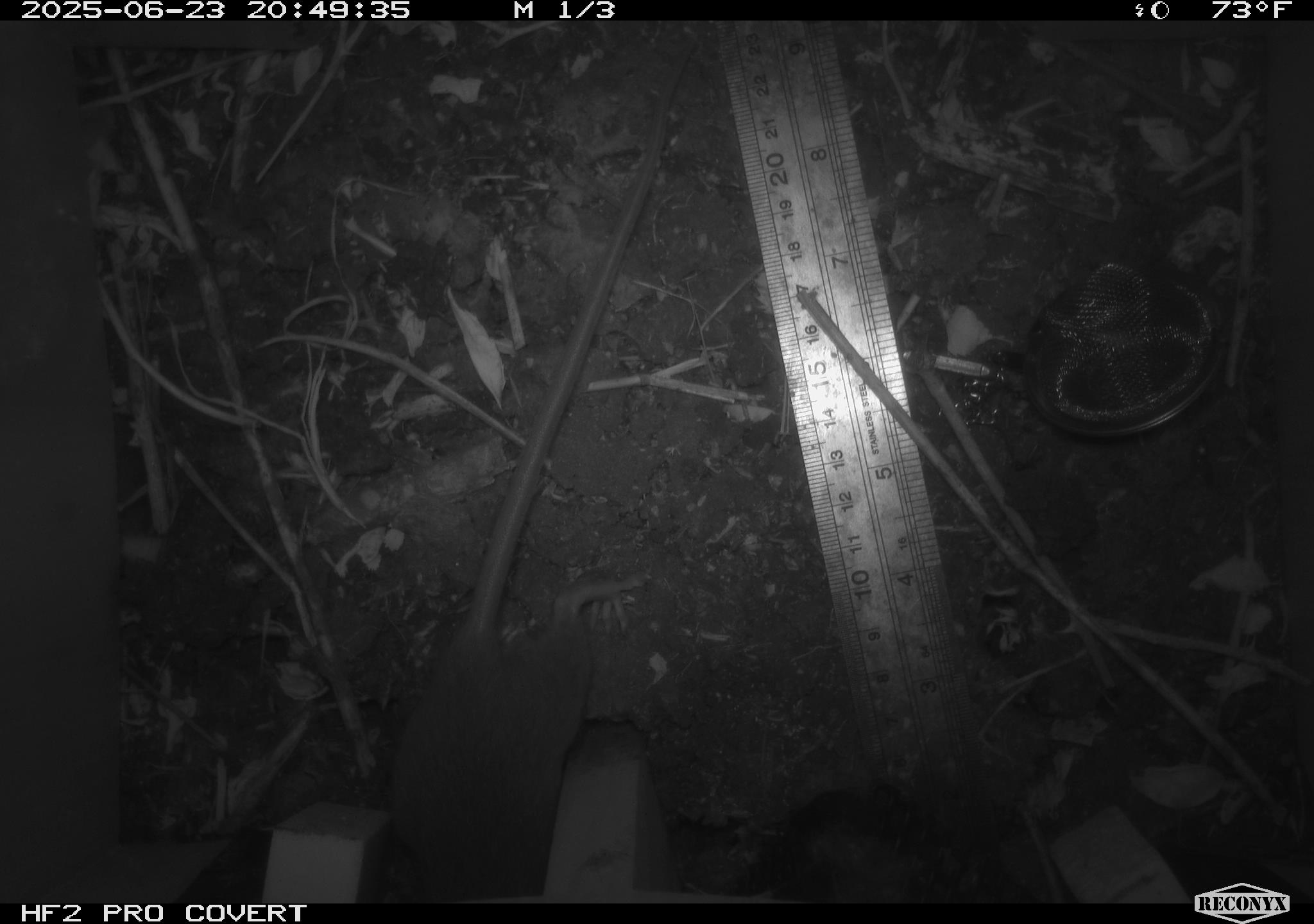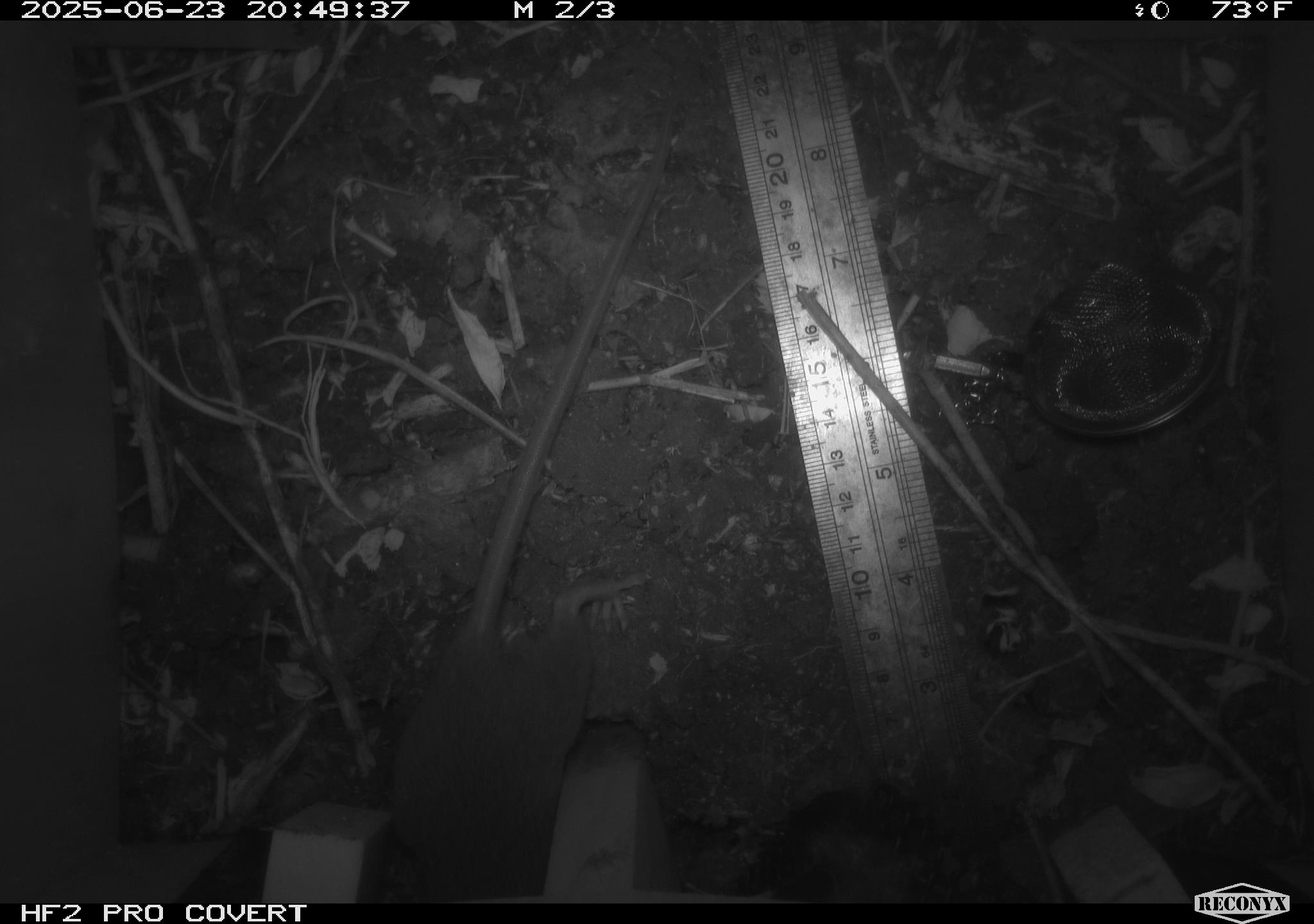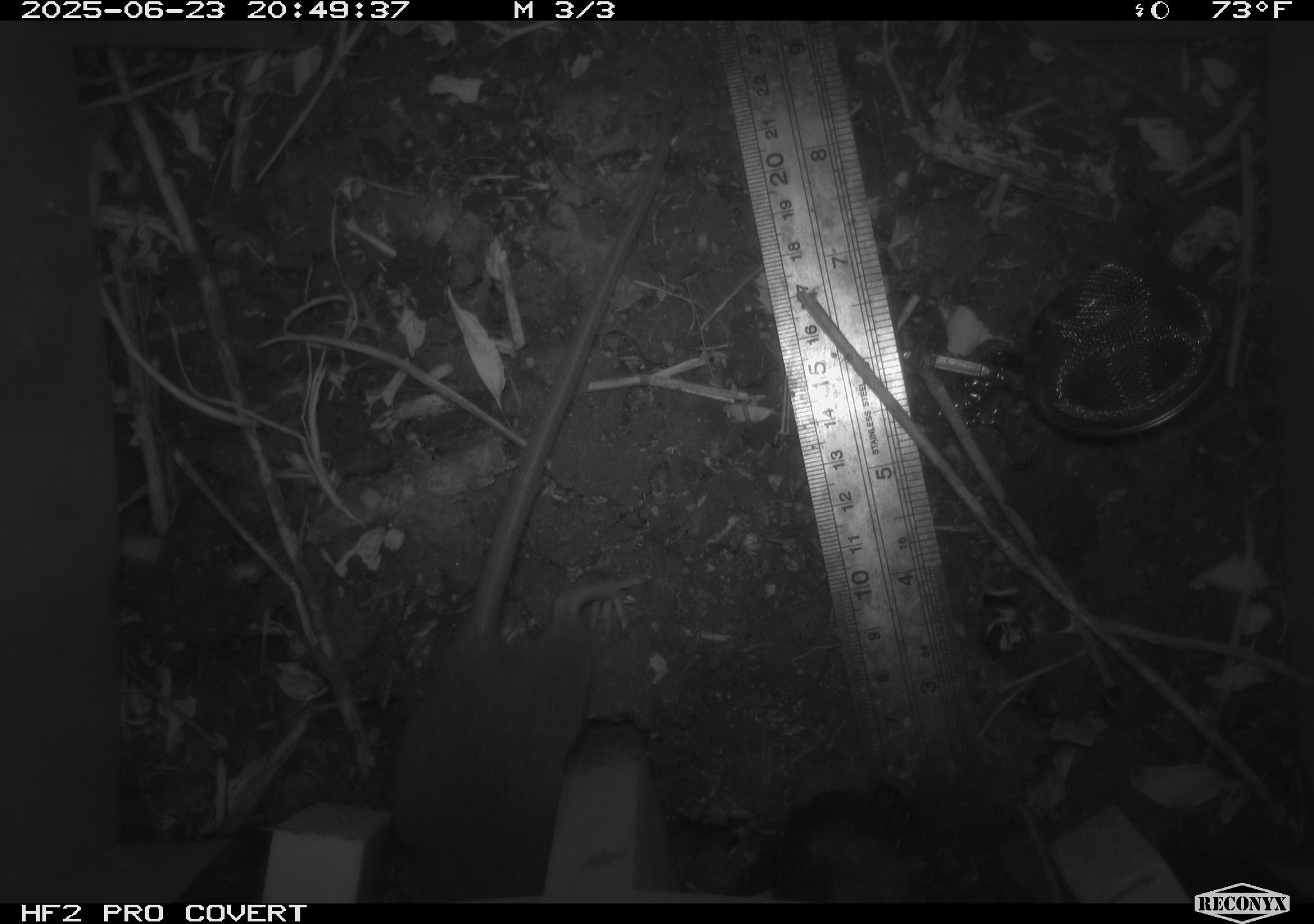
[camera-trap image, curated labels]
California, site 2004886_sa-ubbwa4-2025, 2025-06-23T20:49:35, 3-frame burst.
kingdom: Animalia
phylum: Chordata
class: Mammalia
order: Rodentia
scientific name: Rodentia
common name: rodent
Rodent (Rodentia).